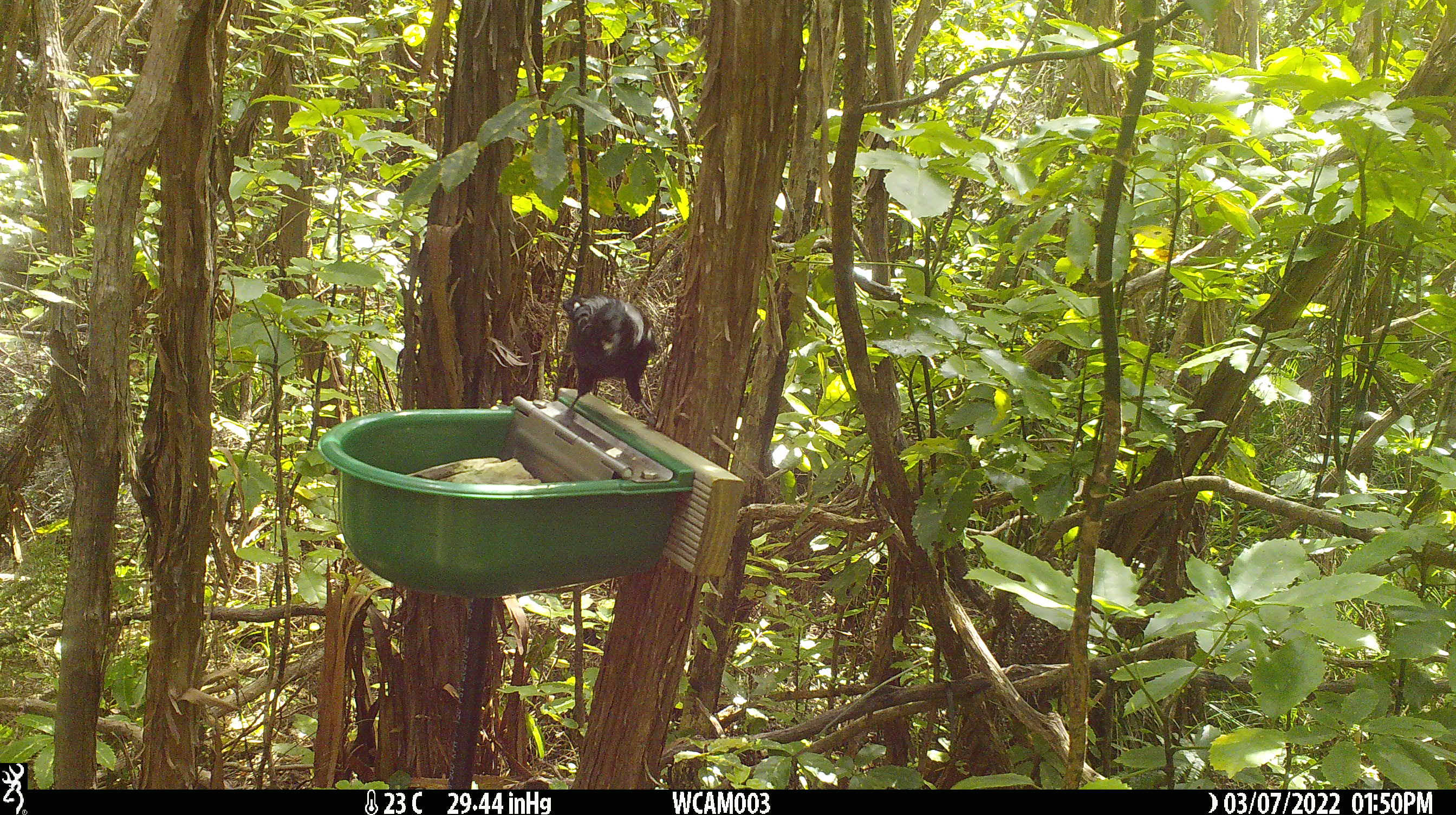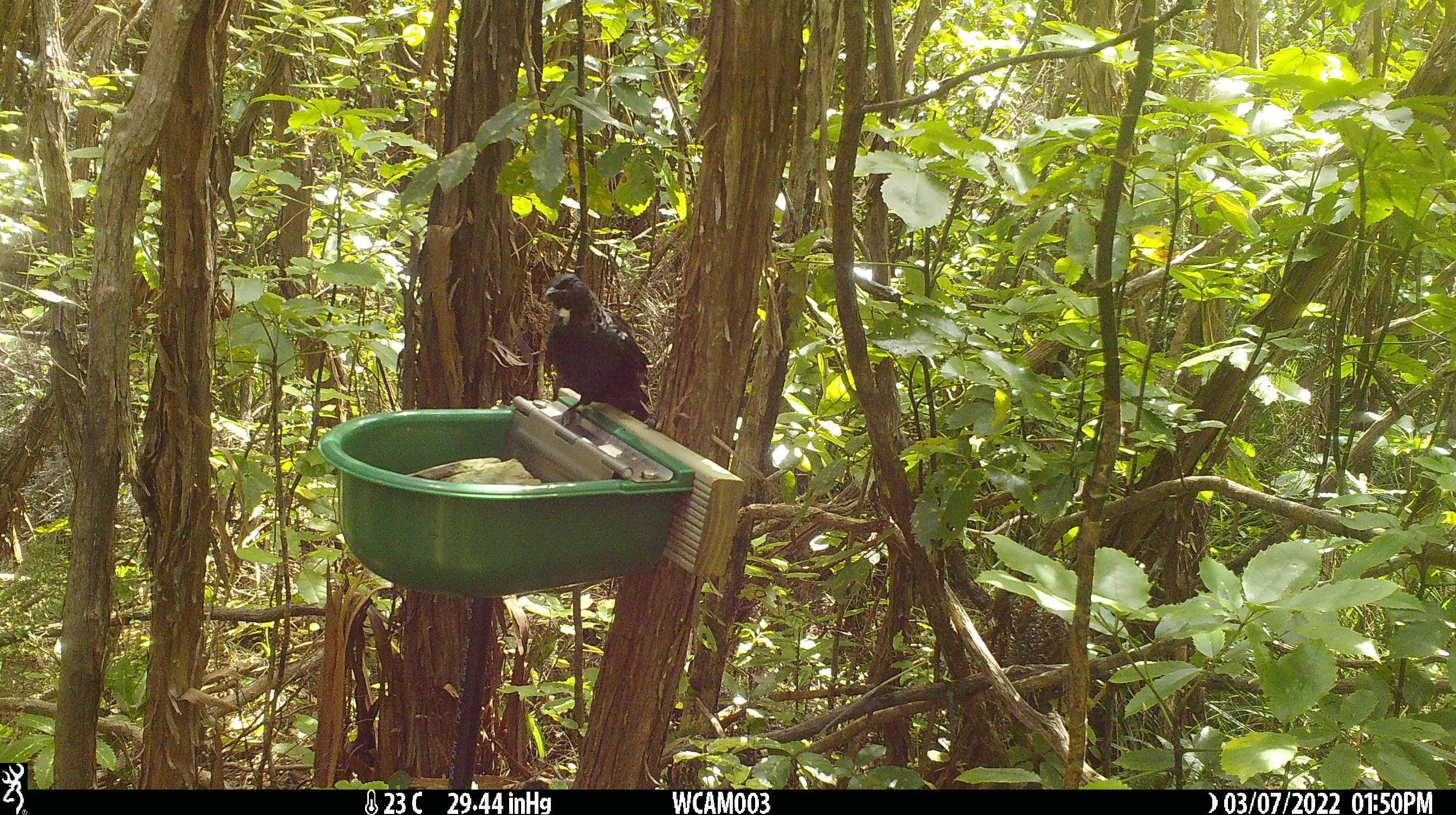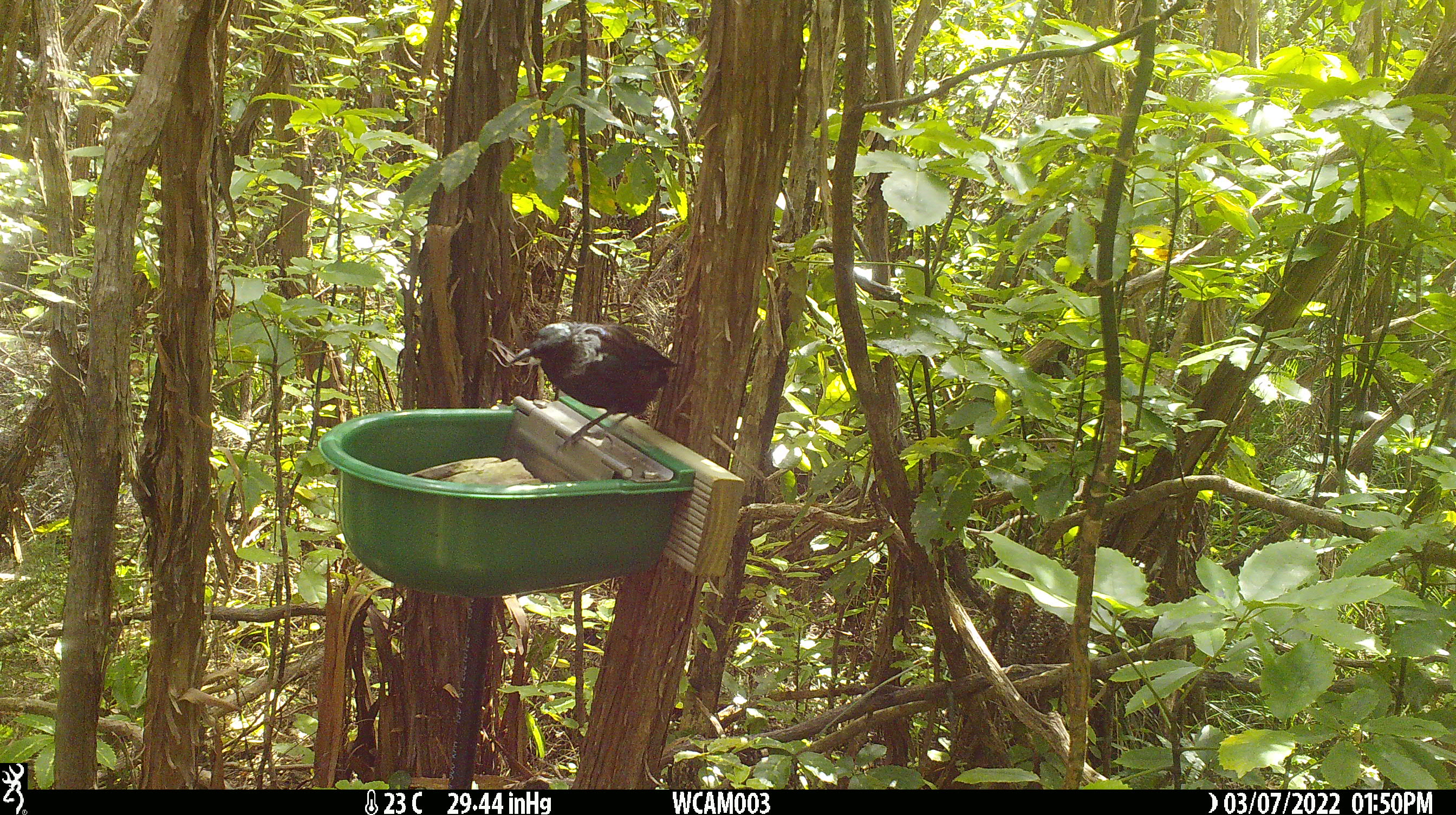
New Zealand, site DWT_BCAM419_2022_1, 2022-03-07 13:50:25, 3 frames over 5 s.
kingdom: Animalia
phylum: Chordata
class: Aves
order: Passeriformes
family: Meliphagidae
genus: Prosthemadera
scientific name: Prosthemadera novaeseelandiae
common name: tui